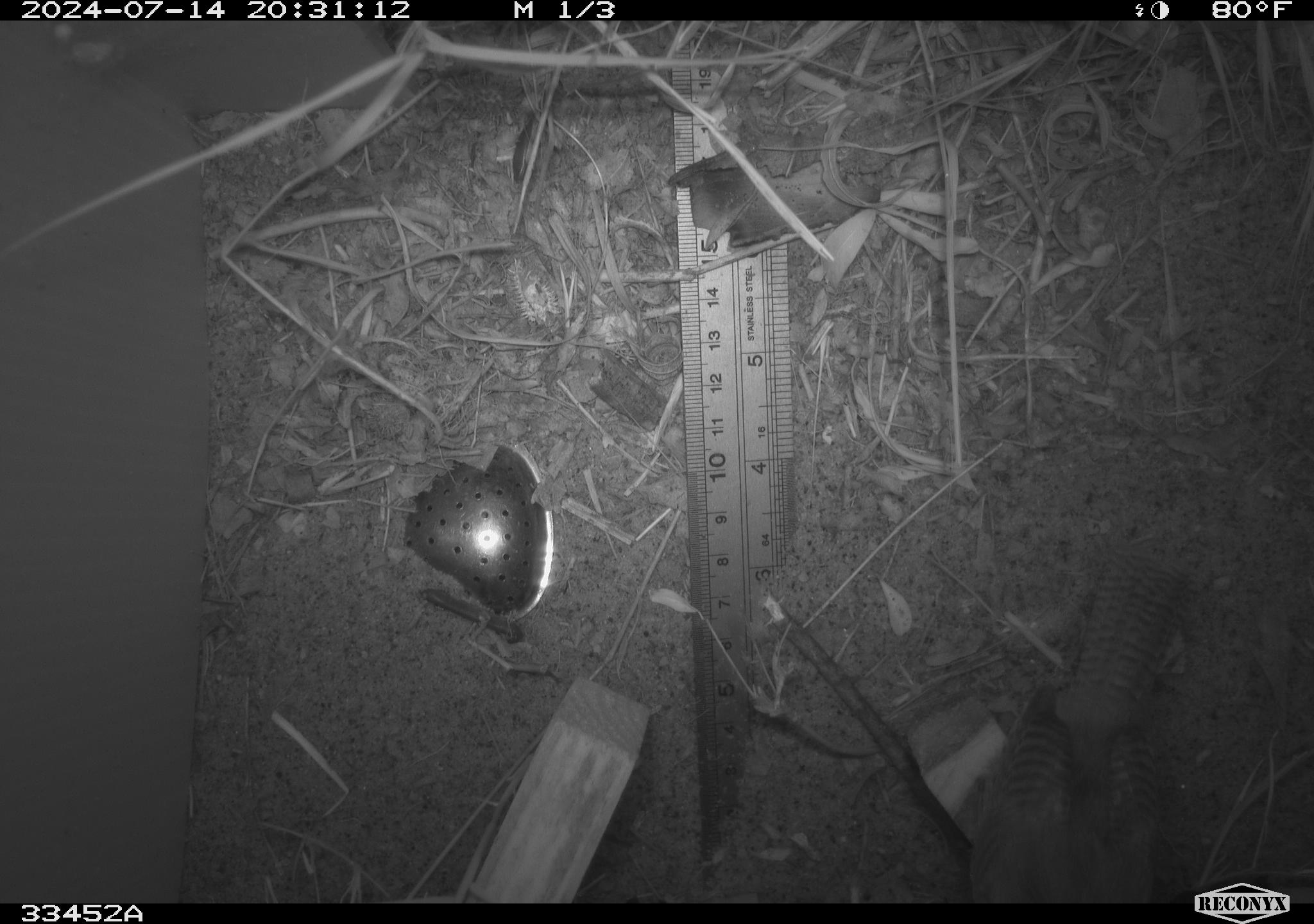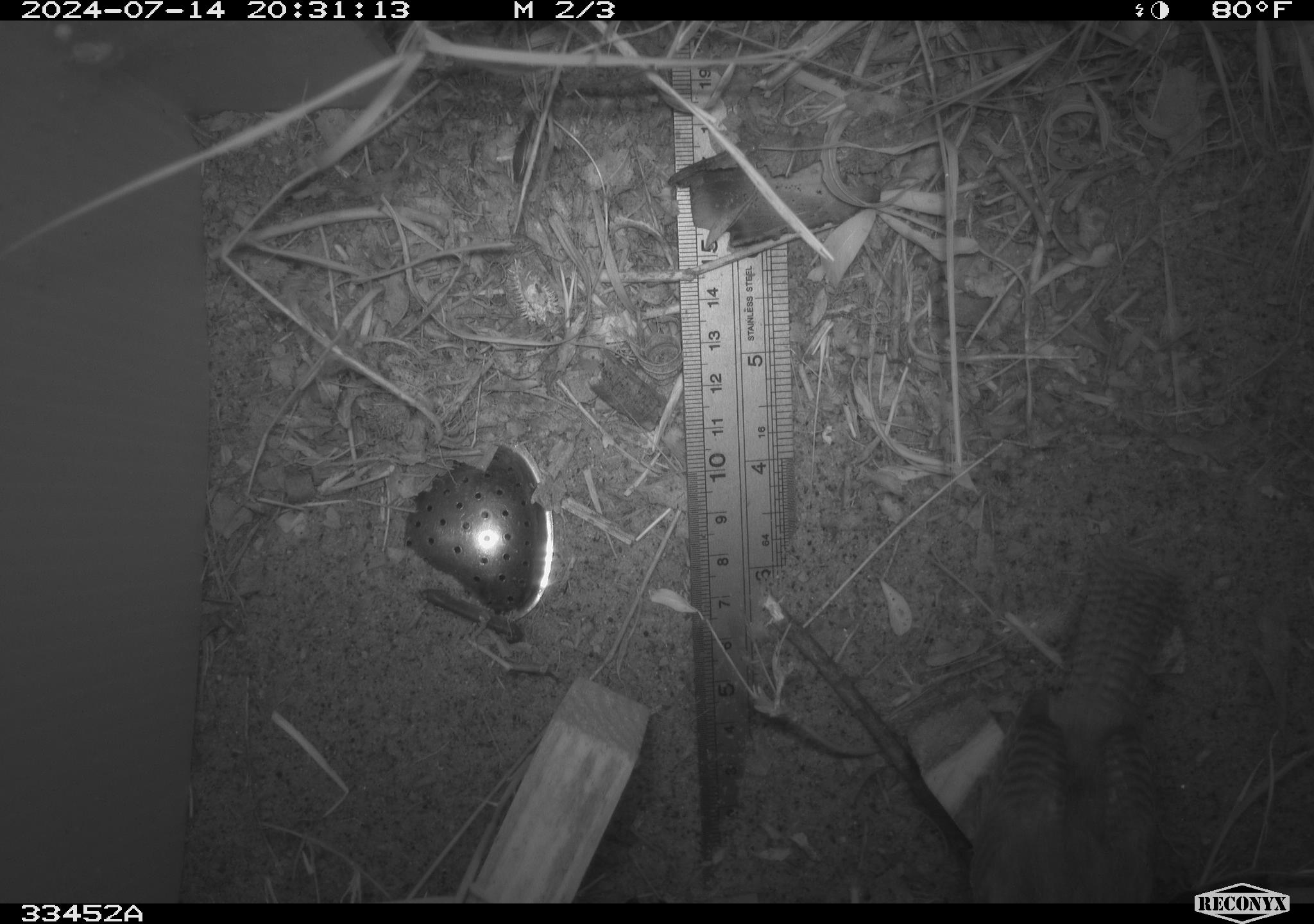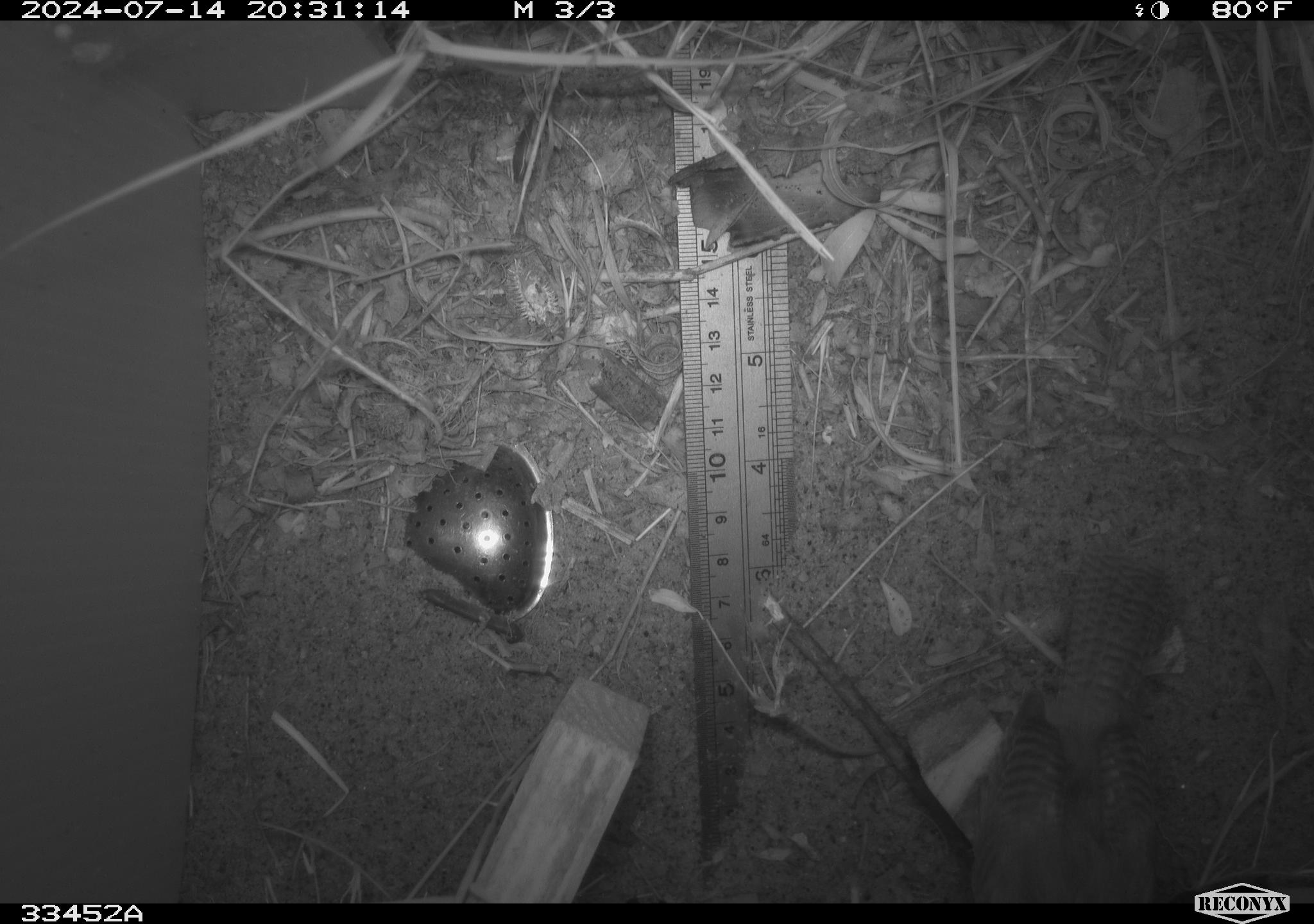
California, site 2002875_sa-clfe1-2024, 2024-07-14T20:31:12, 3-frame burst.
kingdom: Animalia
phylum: Chordata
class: Aves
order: Passeriformes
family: Troglodytidae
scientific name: Troglodytidae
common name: wren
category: troglodytidae family